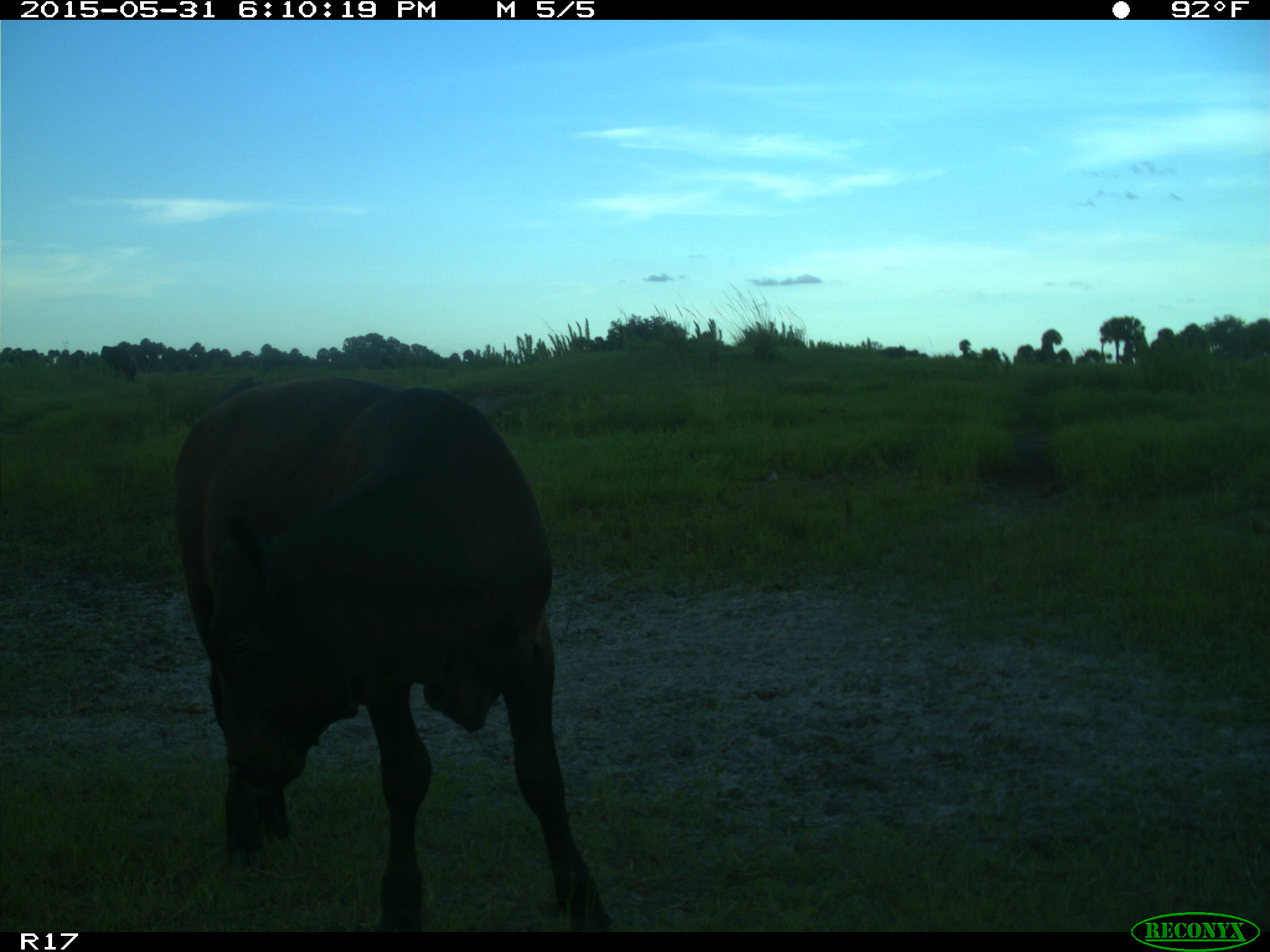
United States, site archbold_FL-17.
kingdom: Animalia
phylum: Chordata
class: Mammalia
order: Artiodactyla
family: Bovidae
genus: Bos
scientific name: Bos taurus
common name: domestic cow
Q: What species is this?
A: Bos taurus (domestic cow).